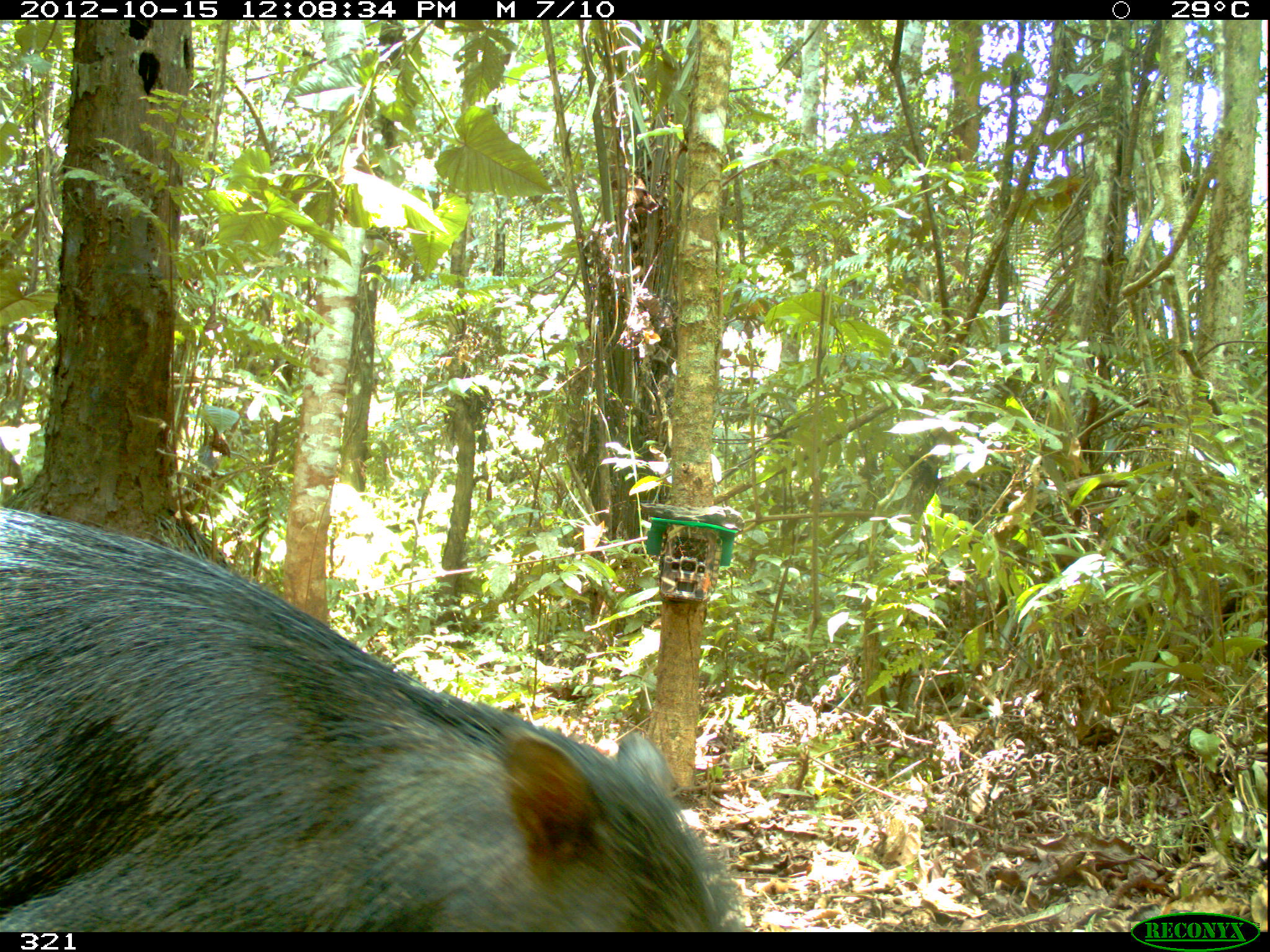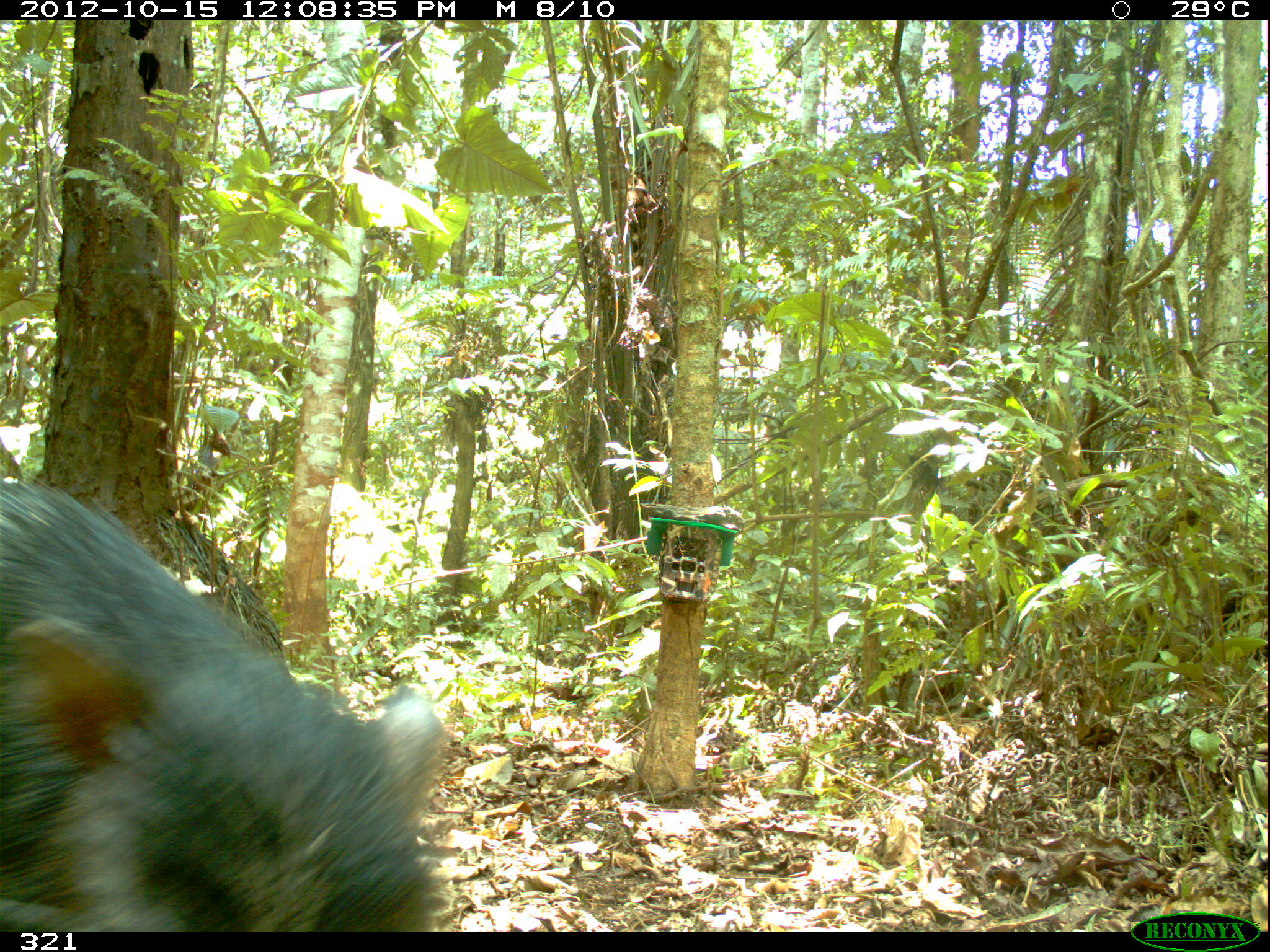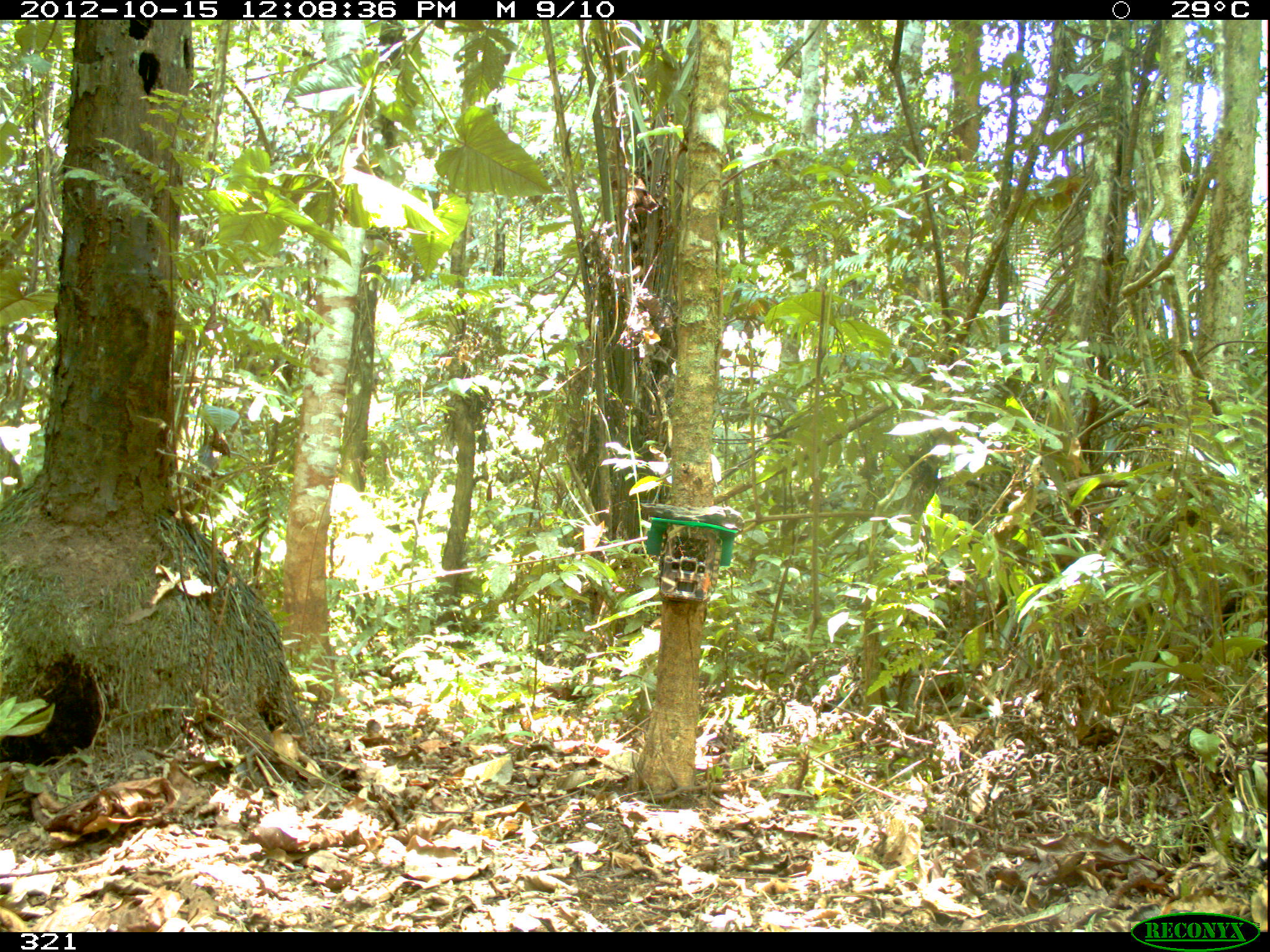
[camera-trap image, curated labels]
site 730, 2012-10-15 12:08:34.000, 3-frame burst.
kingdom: Animalia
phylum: Chordata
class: Mammalia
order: Artiodactyla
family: Tayassuidae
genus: Tayassu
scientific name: Tayassu pecari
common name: white-lipped peccary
Tayassu pecari (white-lipped peccary).